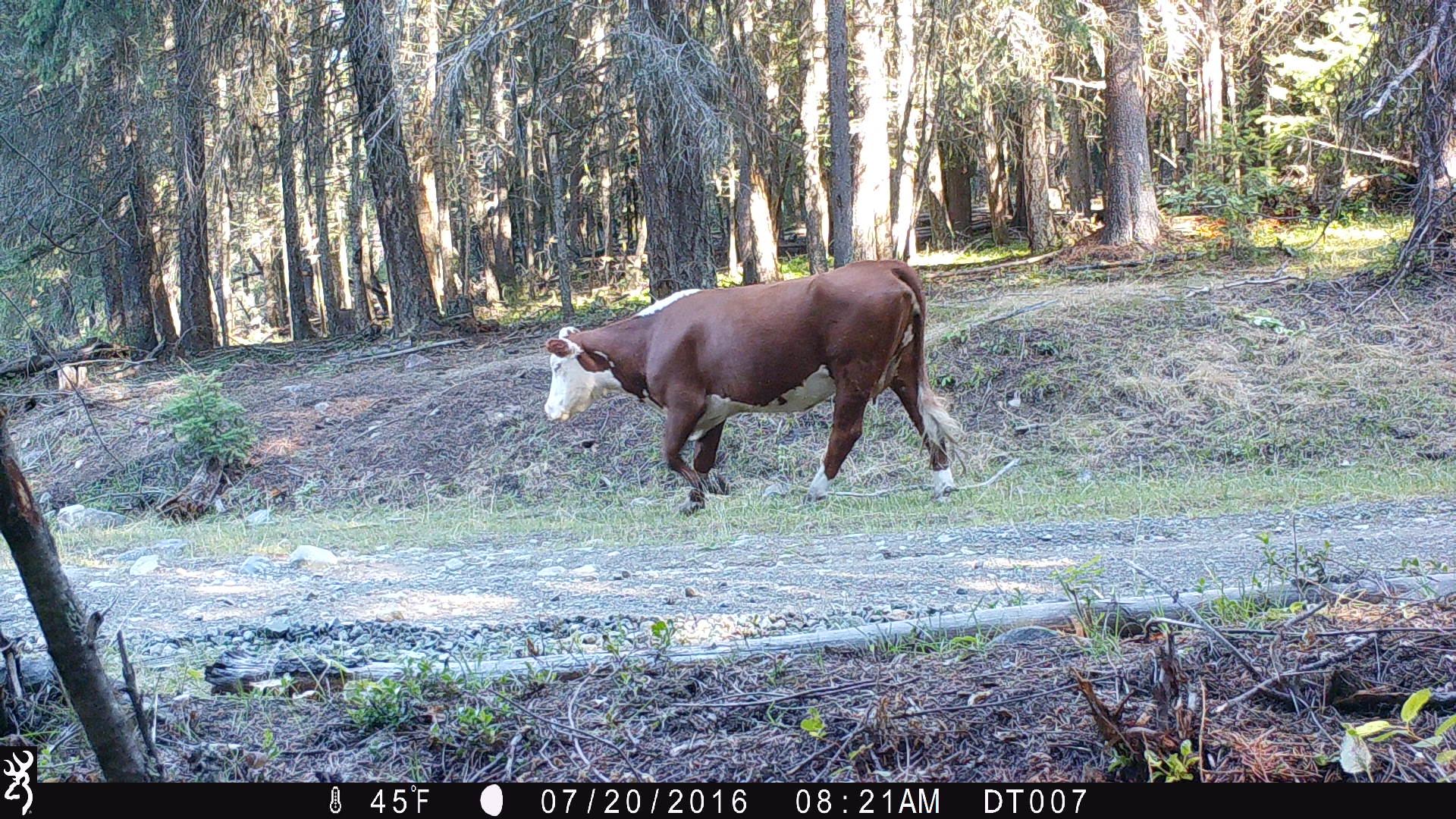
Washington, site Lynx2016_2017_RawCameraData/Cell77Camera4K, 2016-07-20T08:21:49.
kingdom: Animalia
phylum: Chordata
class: Mammalia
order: Artiodactyla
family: Bovidae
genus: Bos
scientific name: Bos taurus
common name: domestic cattle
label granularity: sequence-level